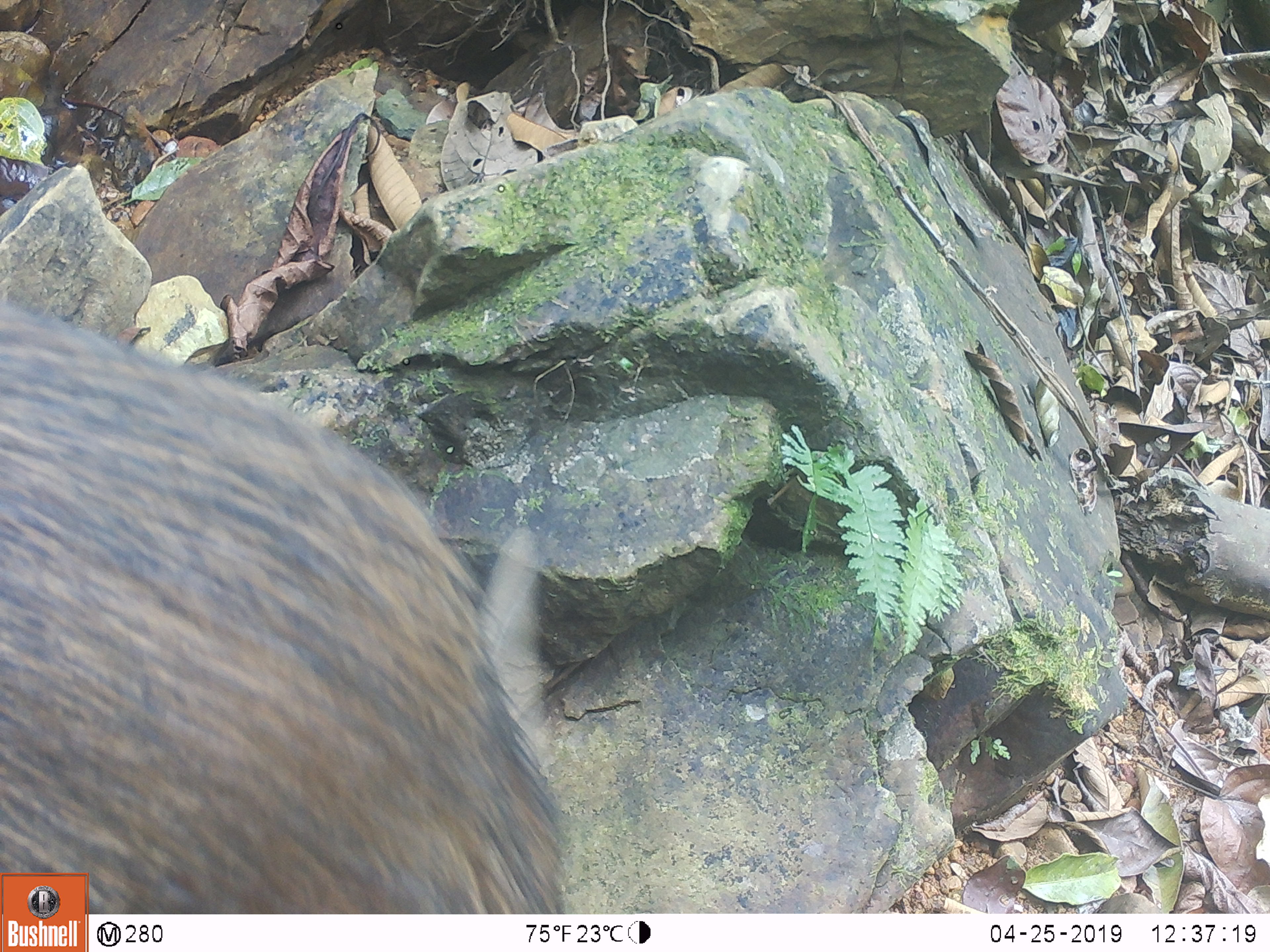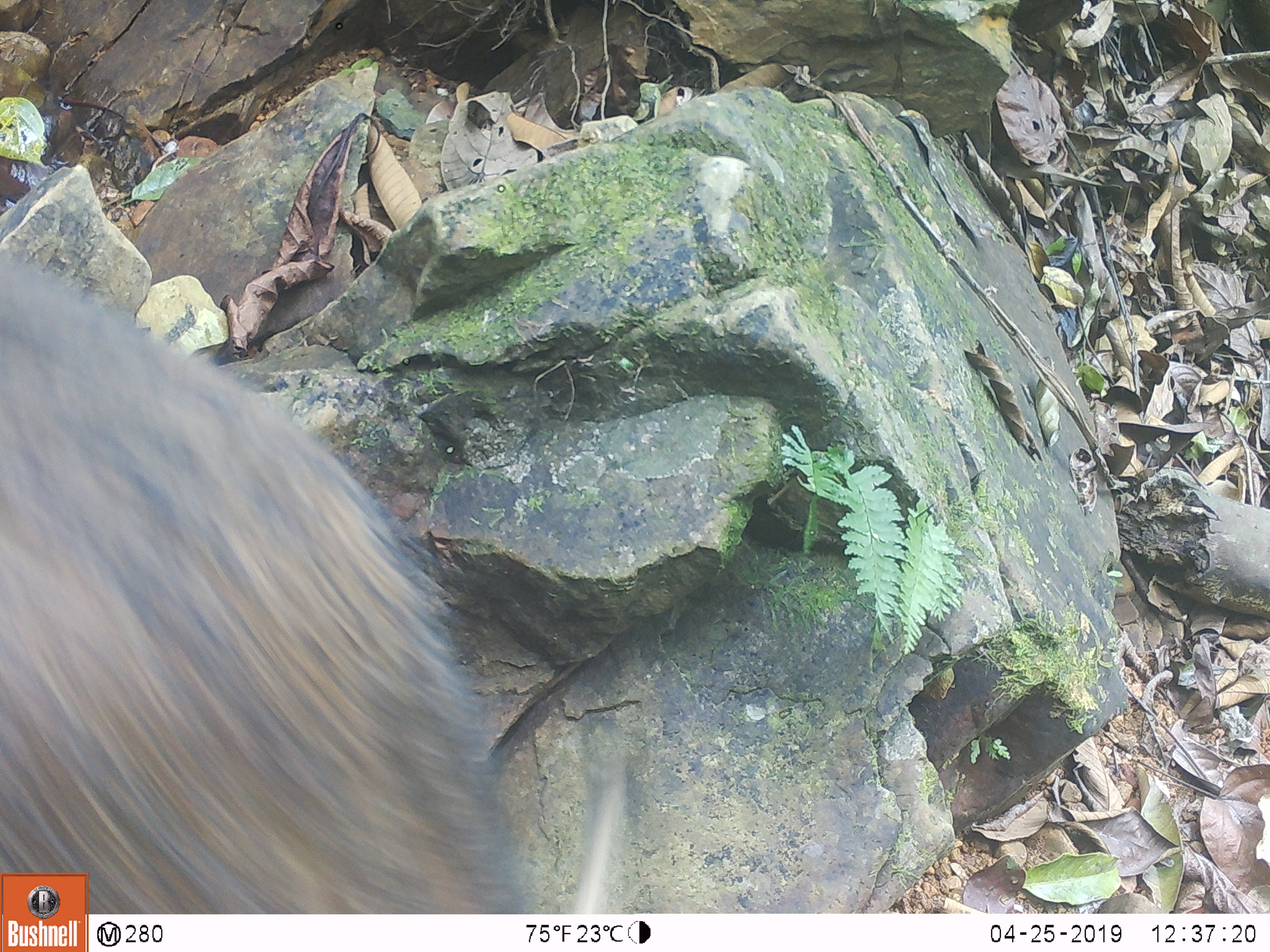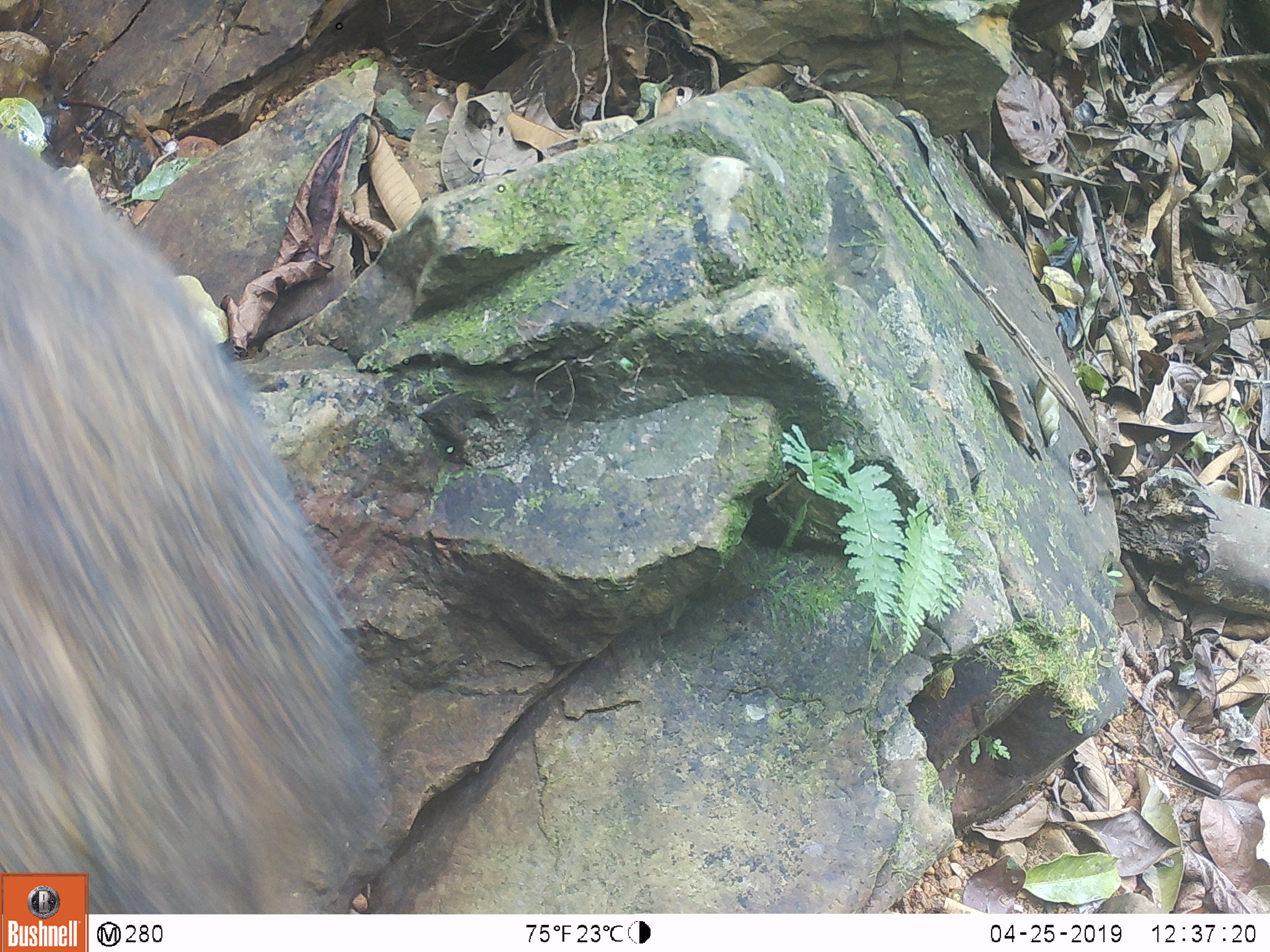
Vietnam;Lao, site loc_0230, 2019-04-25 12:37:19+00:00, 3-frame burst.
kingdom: Animalia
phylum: Chordata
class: Mammalia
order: Artiodactyla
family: Suidae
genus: Sus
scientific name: Sus scrofa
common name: eurasian wild pig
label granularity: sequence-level